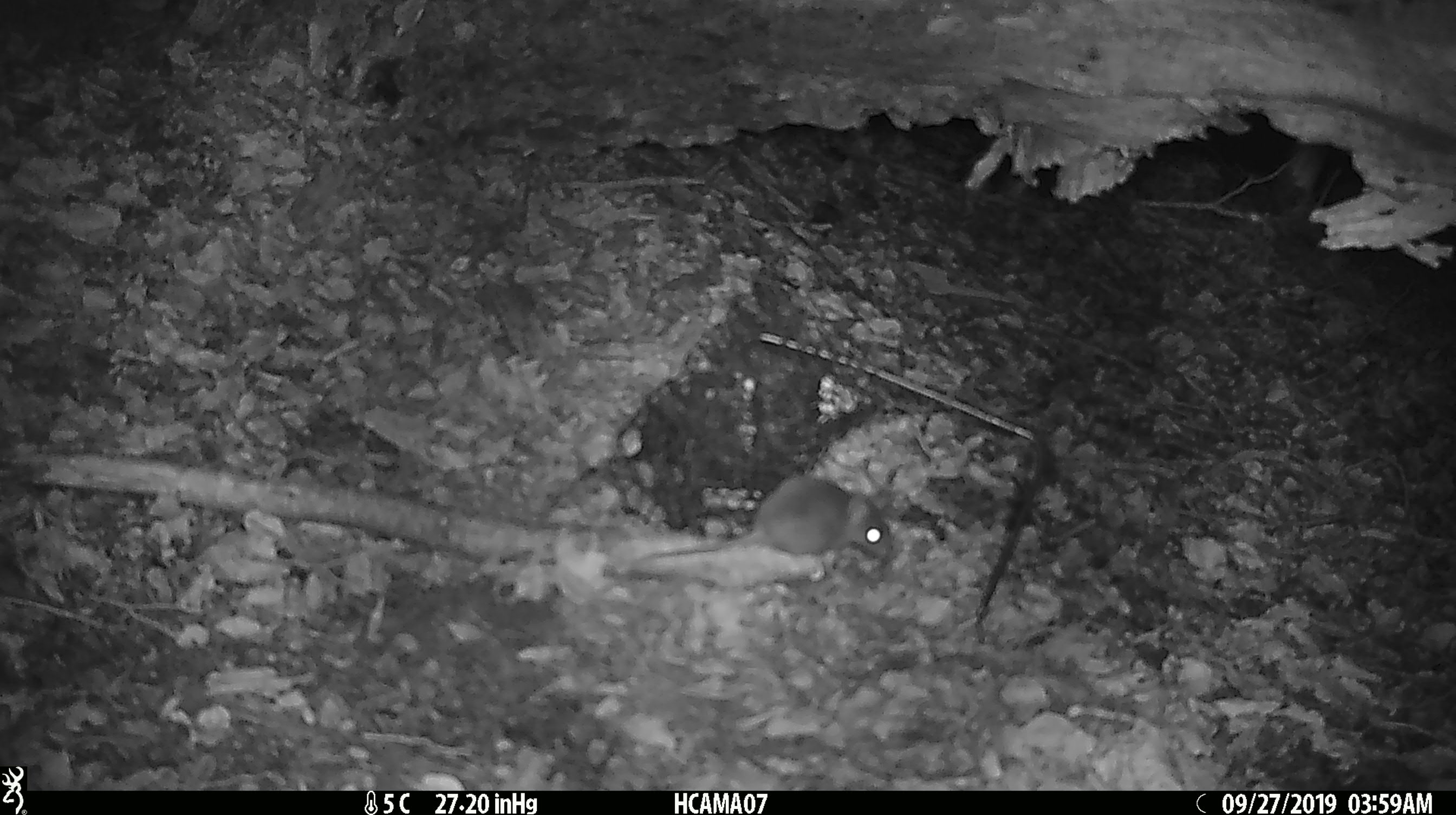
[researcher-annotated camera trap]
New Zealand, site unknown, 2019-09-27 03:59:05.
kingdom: Animalia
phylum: Chordata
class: Mammalia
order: Rodentia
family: Muridae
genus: Mus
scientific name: Mus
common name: mouse